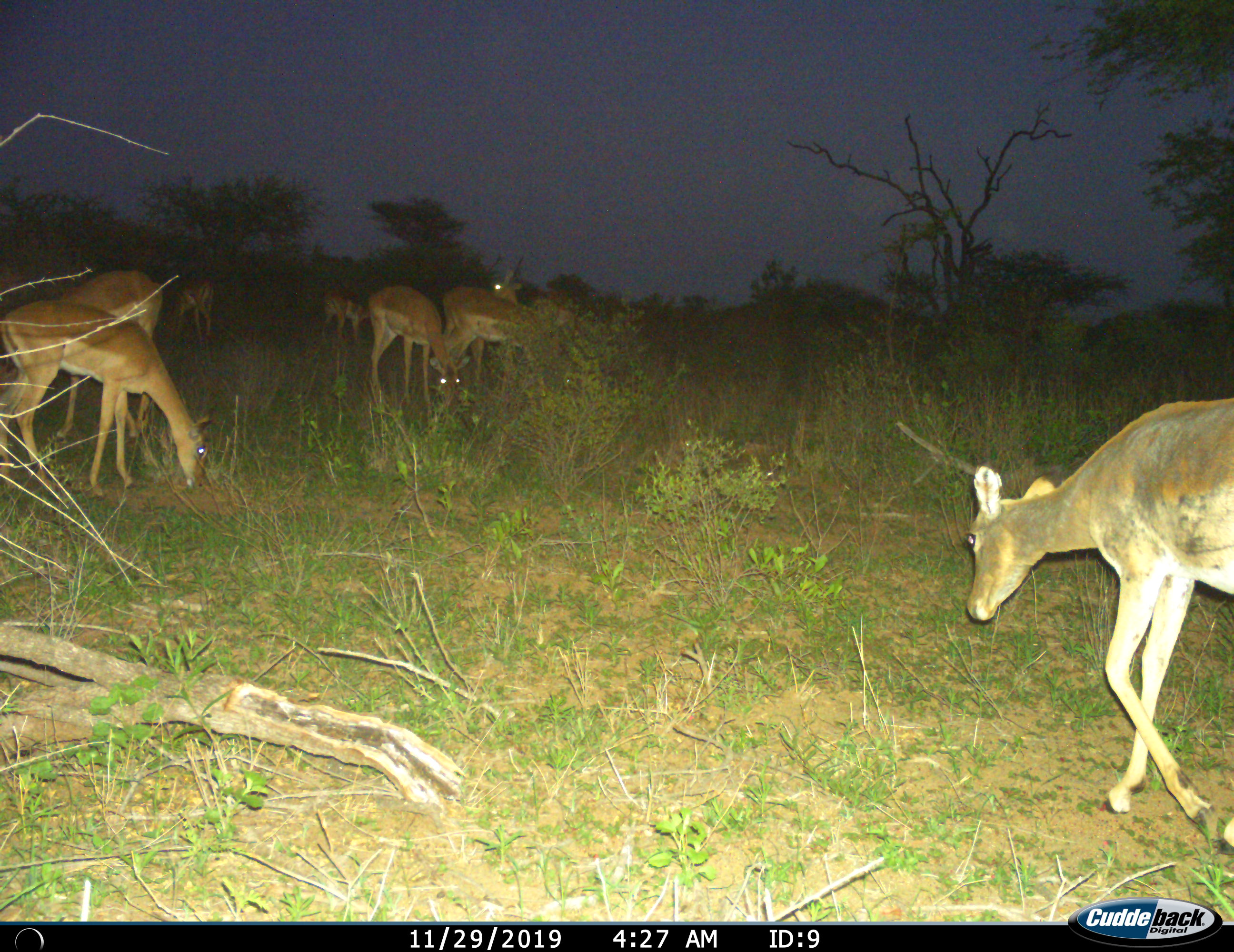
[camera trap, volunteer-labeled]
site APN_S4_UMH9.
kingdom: Animalia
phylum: Chordata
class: Mammalia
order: Artiodactyla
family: Bovidae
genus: Aepyceros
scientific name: Aepyceros melampus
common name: impala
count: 8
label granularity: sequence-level